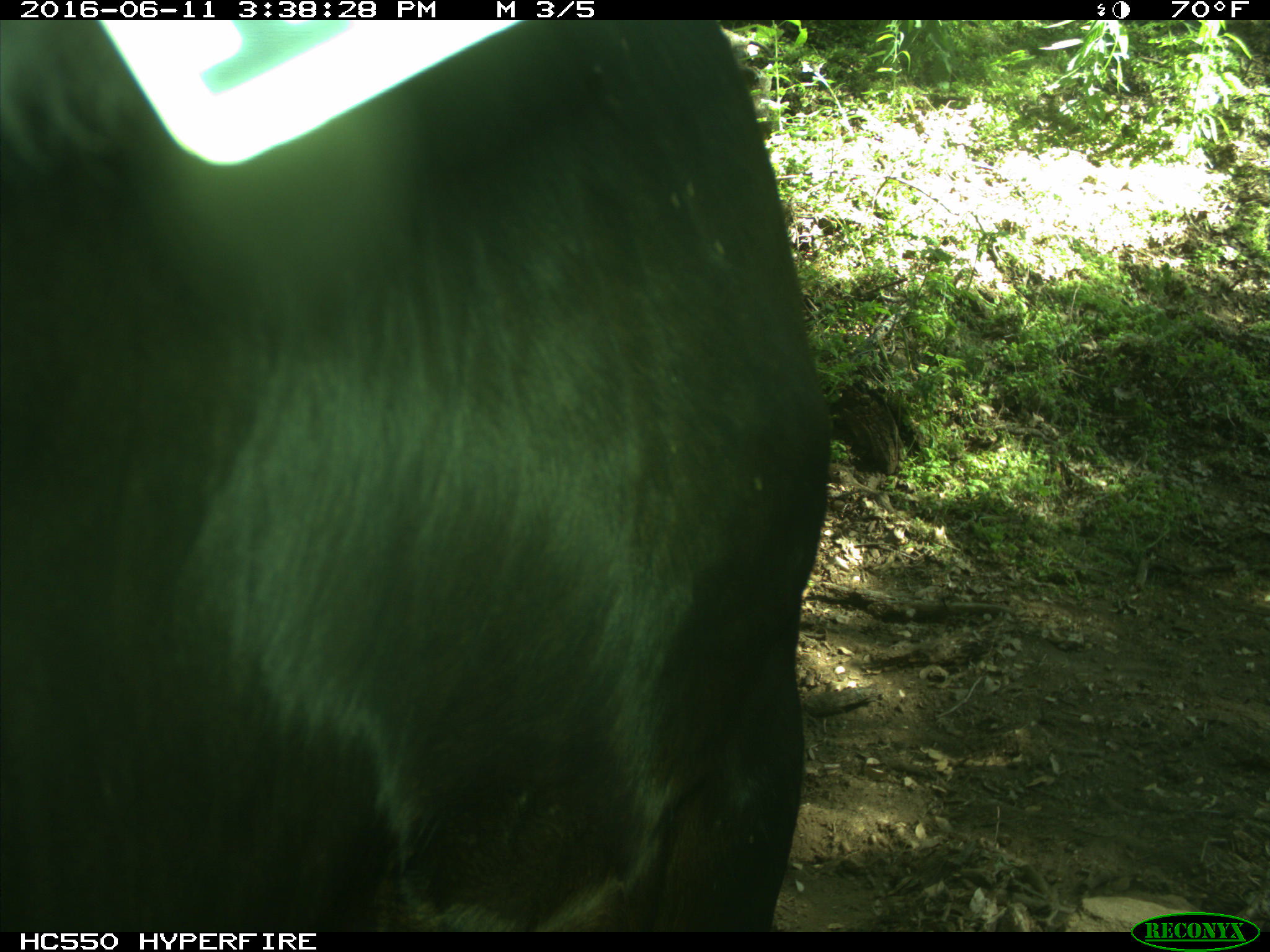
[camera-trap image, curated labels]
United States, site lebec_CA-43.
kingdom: Animalia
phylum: Chordata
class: Mammalia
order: Artiodactyla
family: Bovidae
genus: Bos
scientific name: Bos taurus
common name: domestic cow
Bos taurus (domestic cow).